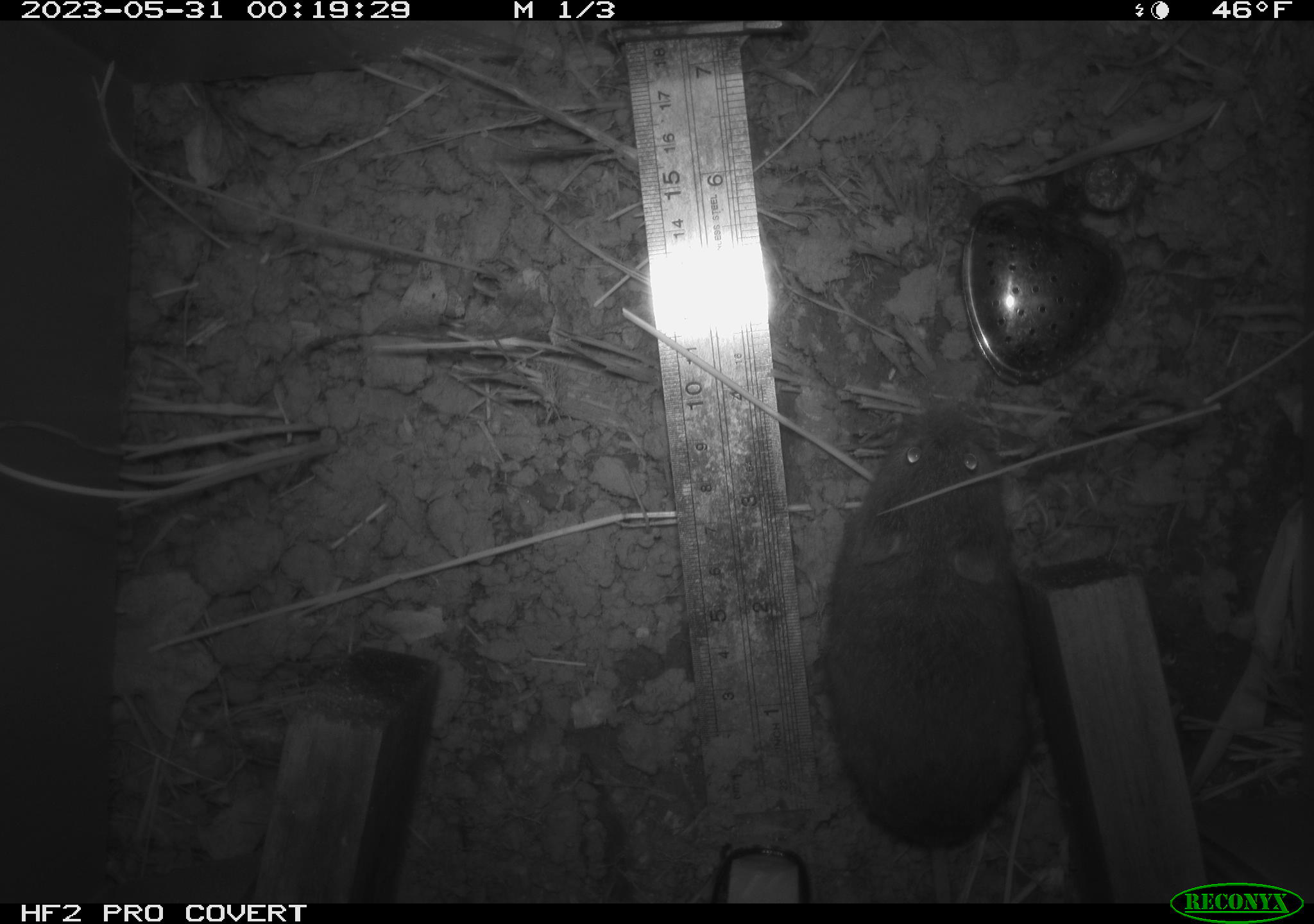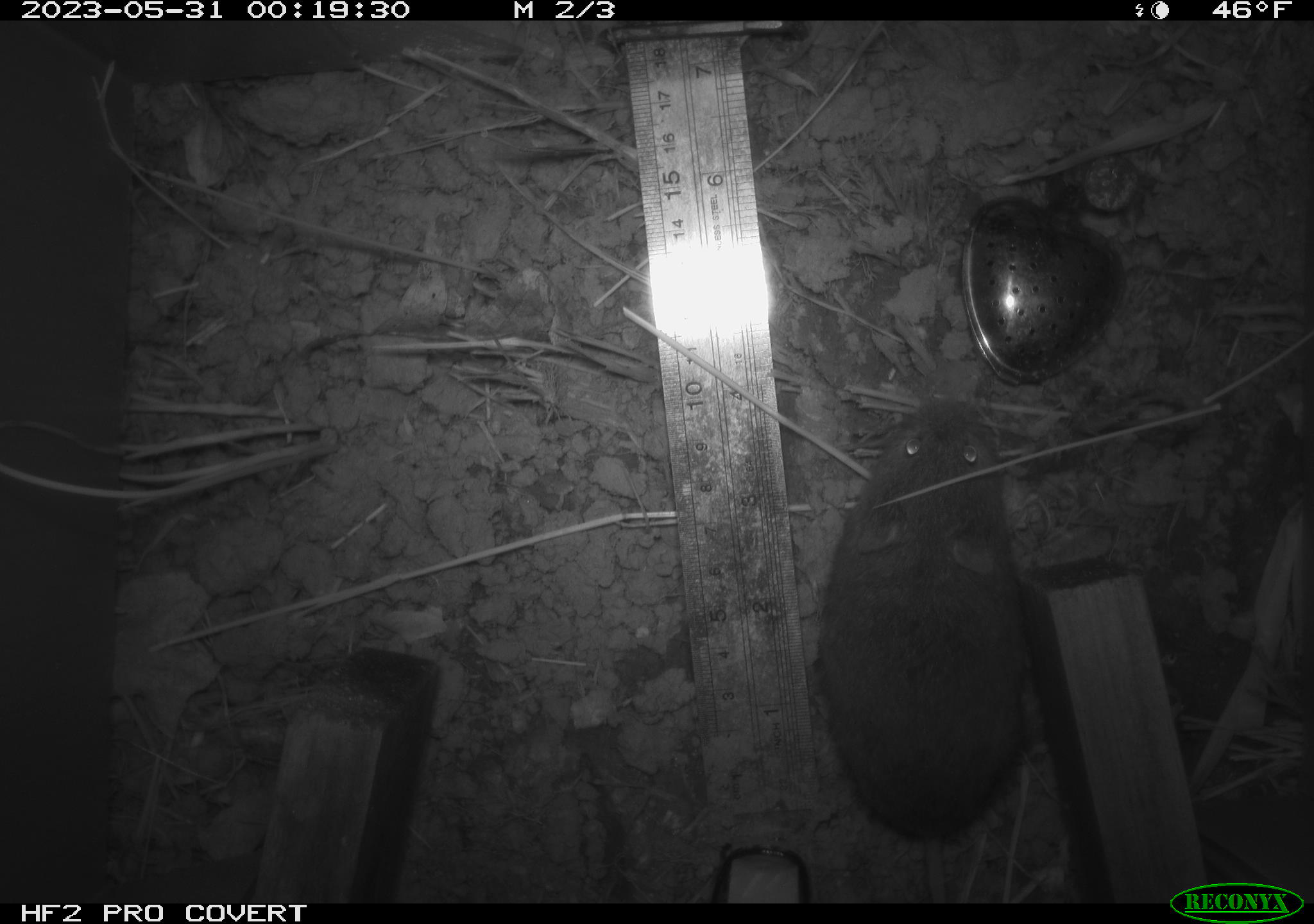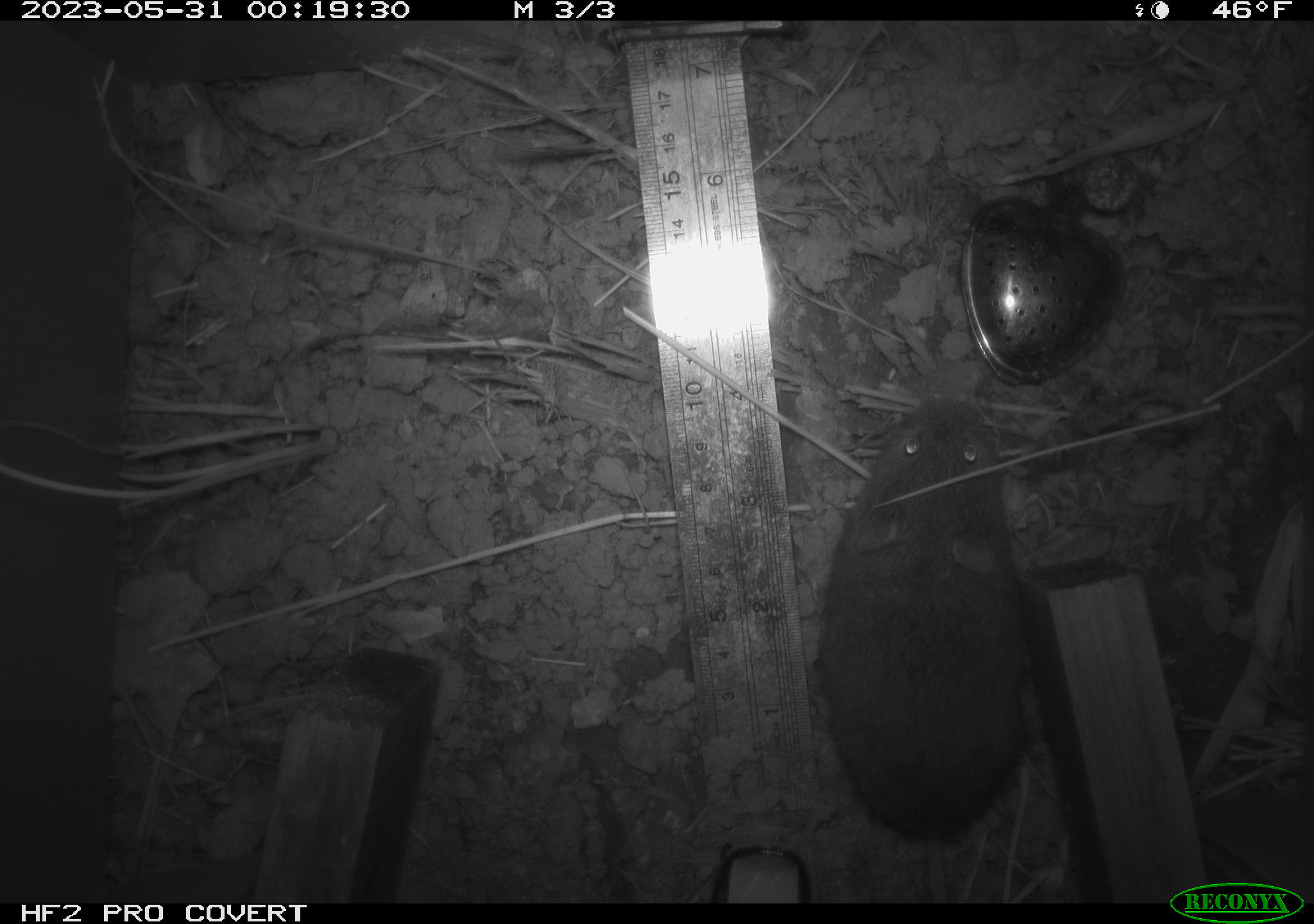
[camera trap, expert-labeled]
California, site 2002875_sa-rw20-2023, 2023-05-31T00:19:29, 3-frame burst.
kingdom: Animalia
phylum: Chordata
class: Mammalia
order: Rodentia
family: Cricetidae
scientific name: Arvicolinae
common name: voles, lemmings, and muskrats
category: arvicolinae subfamily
Arvicolinae subfamily (voles, lemmings, and muskrats) (Arvicolinae).